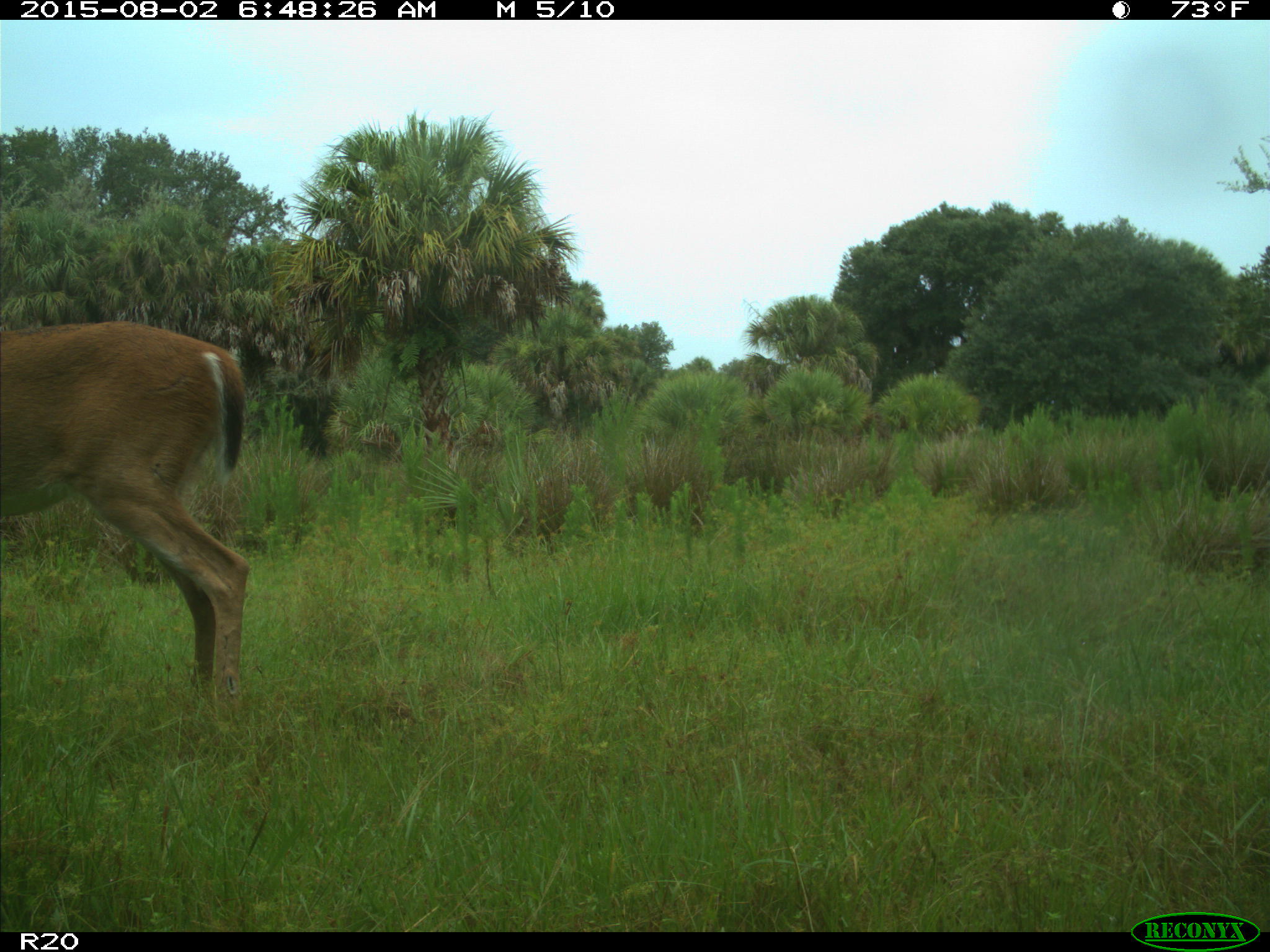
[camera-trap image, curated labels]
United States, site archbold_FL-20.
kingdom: Animalia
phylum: Chordata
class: Mammalia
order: Artiodactyla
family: Cervidae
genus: Odocoileus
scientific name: Odocoileus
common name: deer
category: unidentified deer